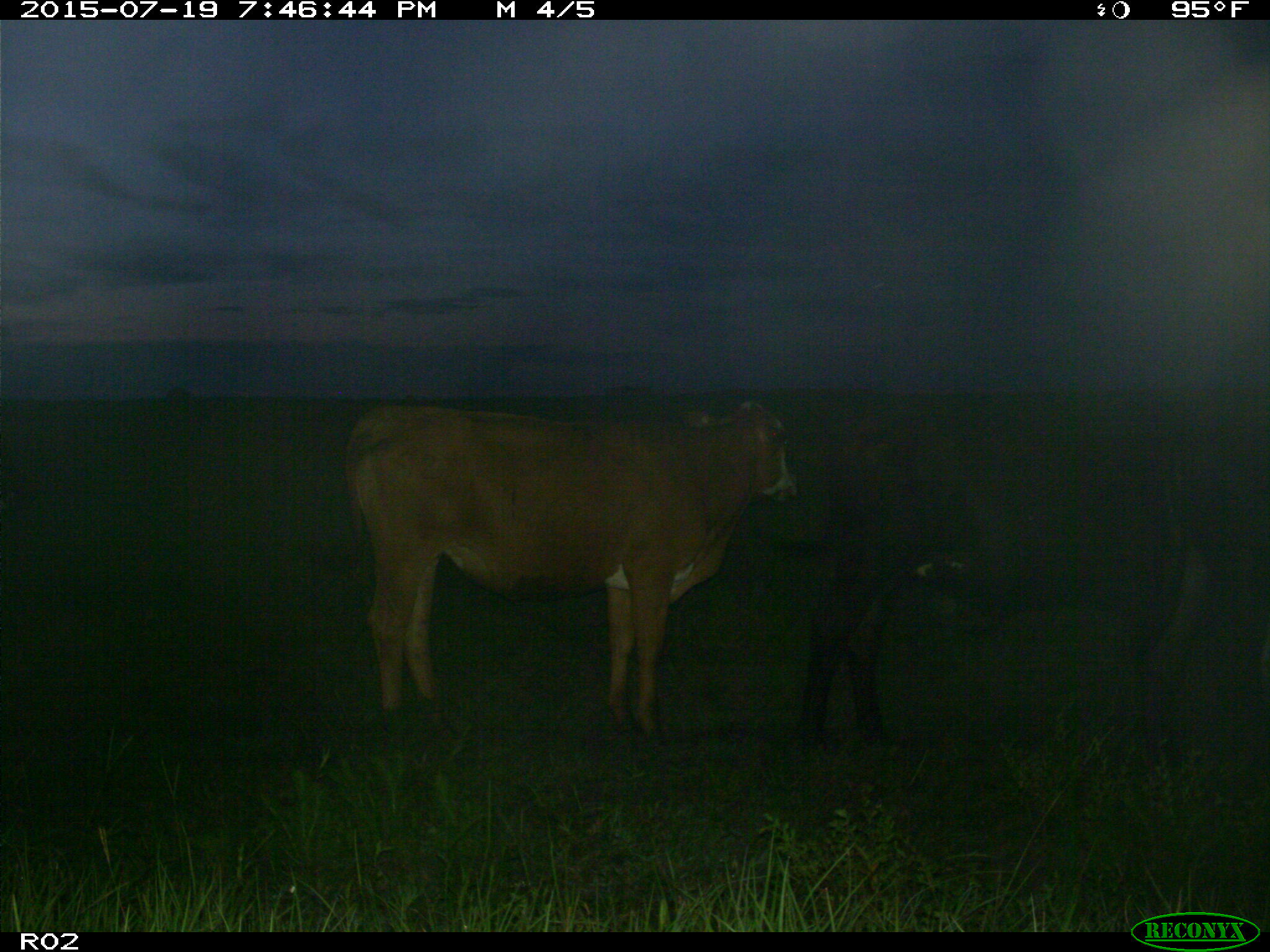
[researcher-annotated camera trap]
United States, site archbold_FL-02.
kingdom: Animalia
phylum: Chordata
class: Mammalia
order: Artiodactyla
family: Bovidae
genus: Bos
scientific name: Bos taurus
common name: domestic cow